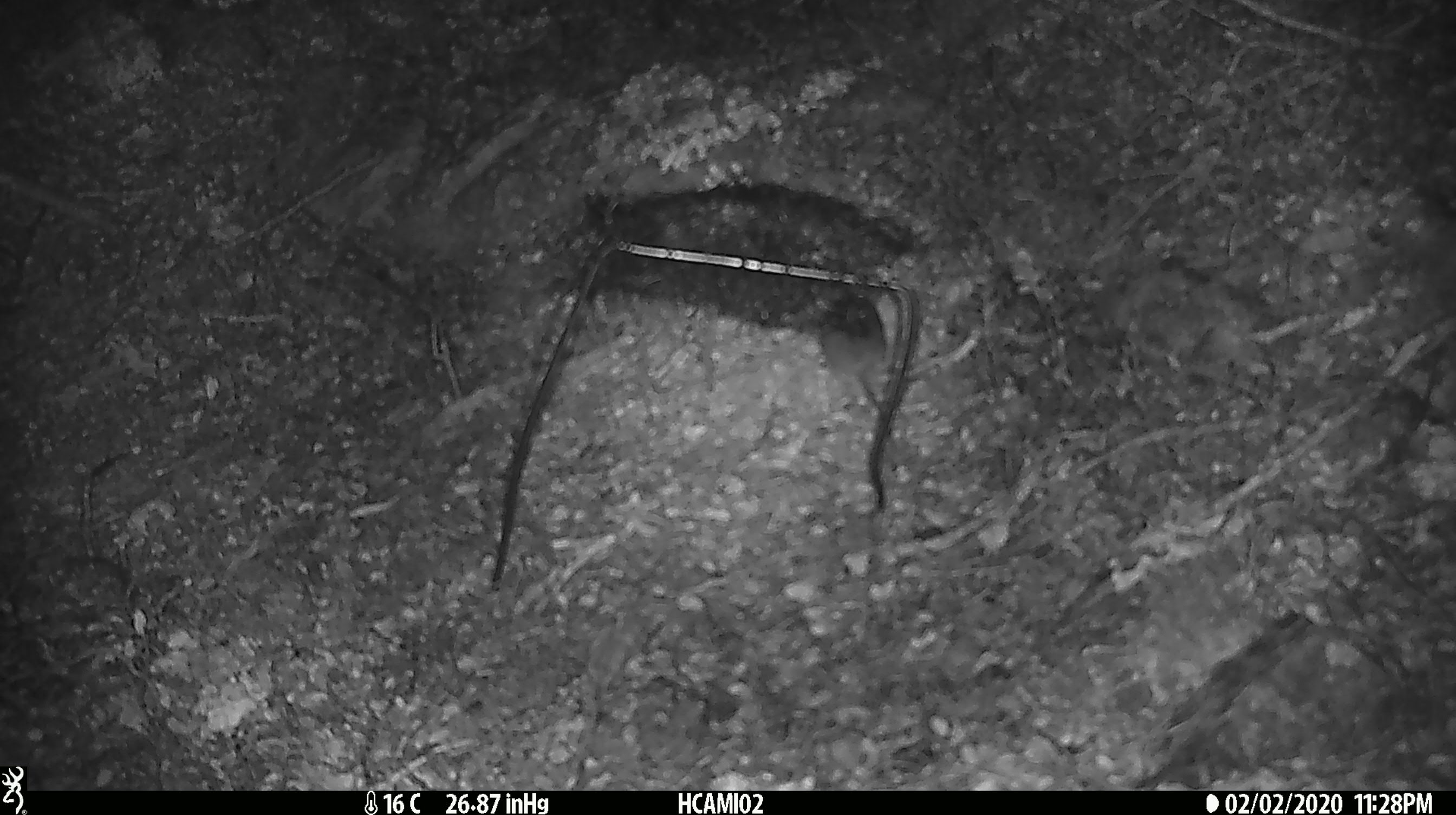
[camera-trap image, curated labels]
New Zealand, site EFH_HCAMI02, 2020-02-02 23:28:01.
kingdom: Animalia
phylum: Chordata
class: Mammalia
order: Rodentia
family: Muridae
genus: Mus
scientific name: Mus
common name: mouse